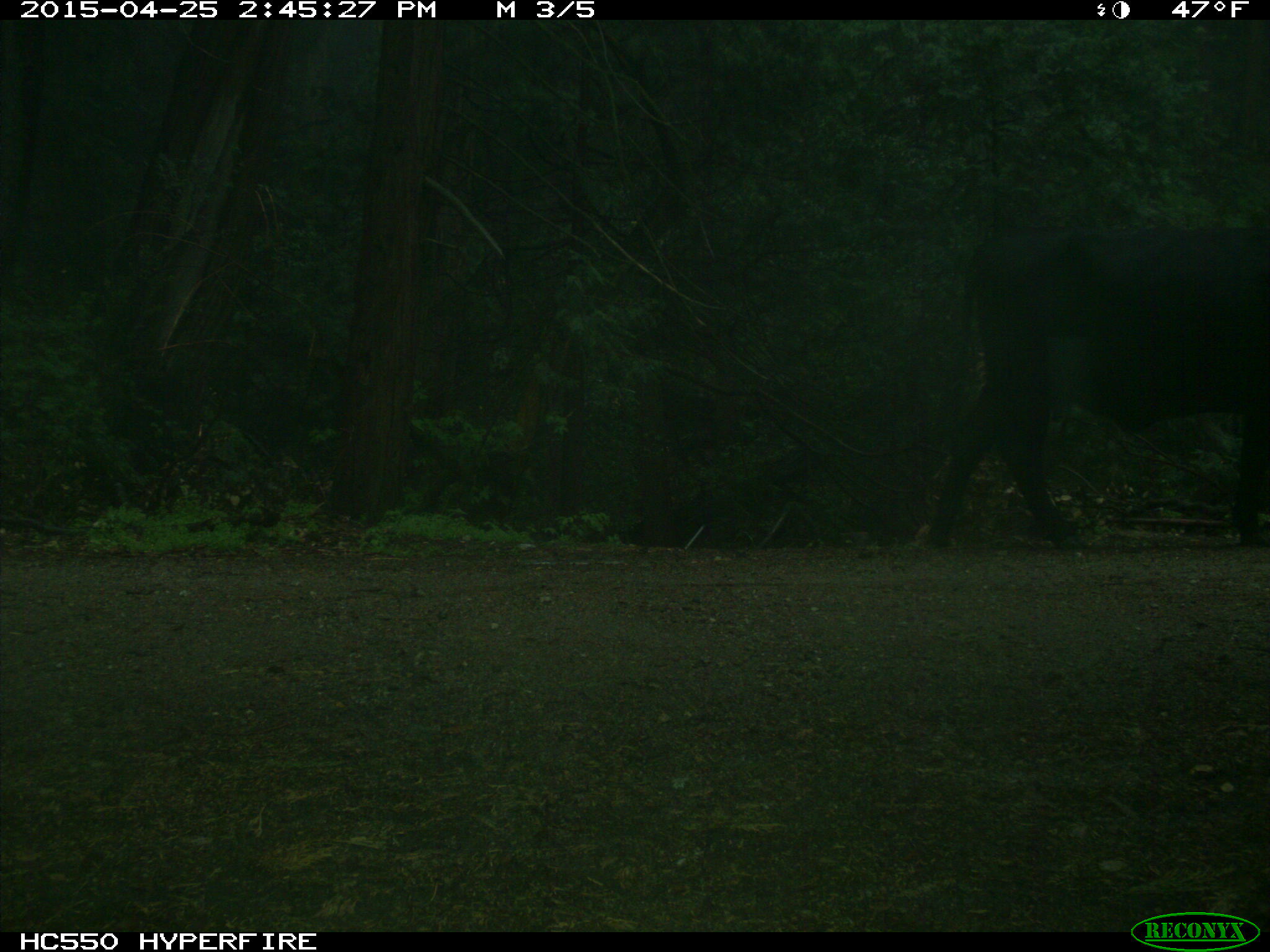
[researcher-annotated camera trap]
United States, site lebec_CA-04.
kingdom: Animalia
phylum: Chordata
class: Mammalia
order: Artiodactyla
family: Bovidae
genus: Bos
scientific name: Bos taurus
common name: domestic cow